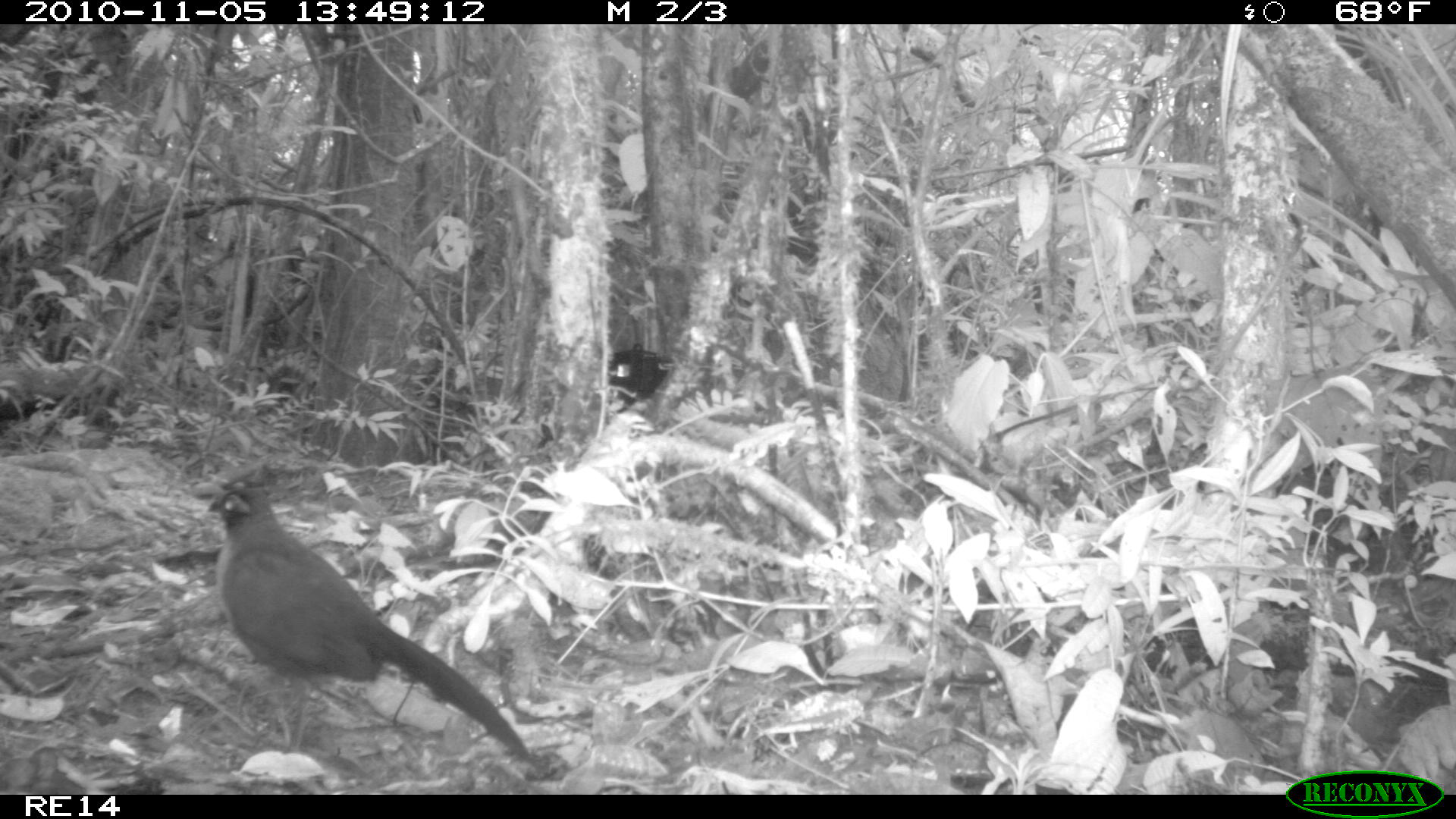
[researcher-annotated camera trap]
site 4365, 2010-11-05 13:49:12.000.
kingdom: Animalia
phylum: Chordata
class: Aves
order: Cuculiformes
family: Cuculidae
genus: Coua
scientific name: Coua serriana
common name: red-breasted coua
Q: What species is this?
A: Coua serriana (red-breasted coua).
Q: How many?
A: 1.